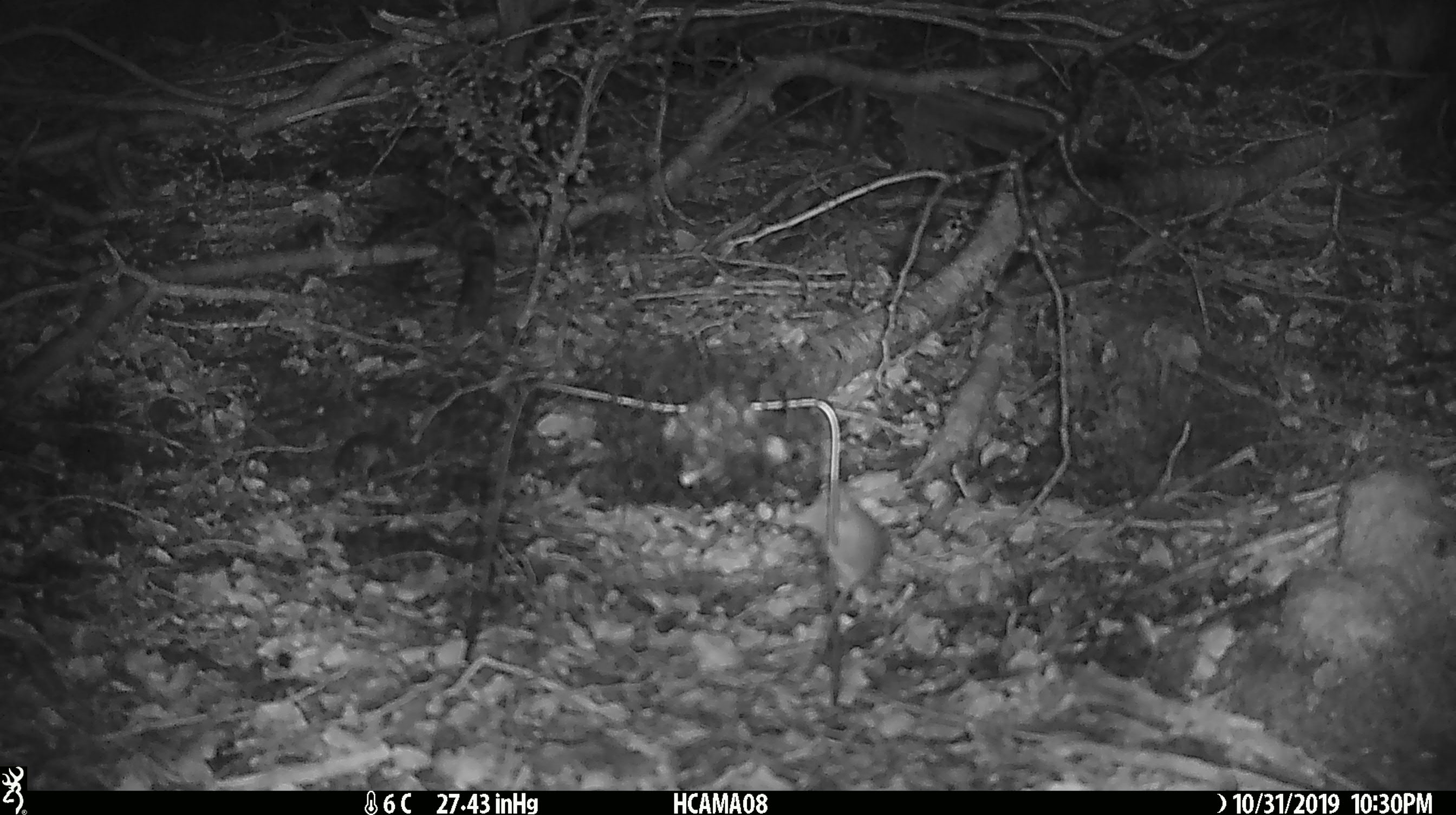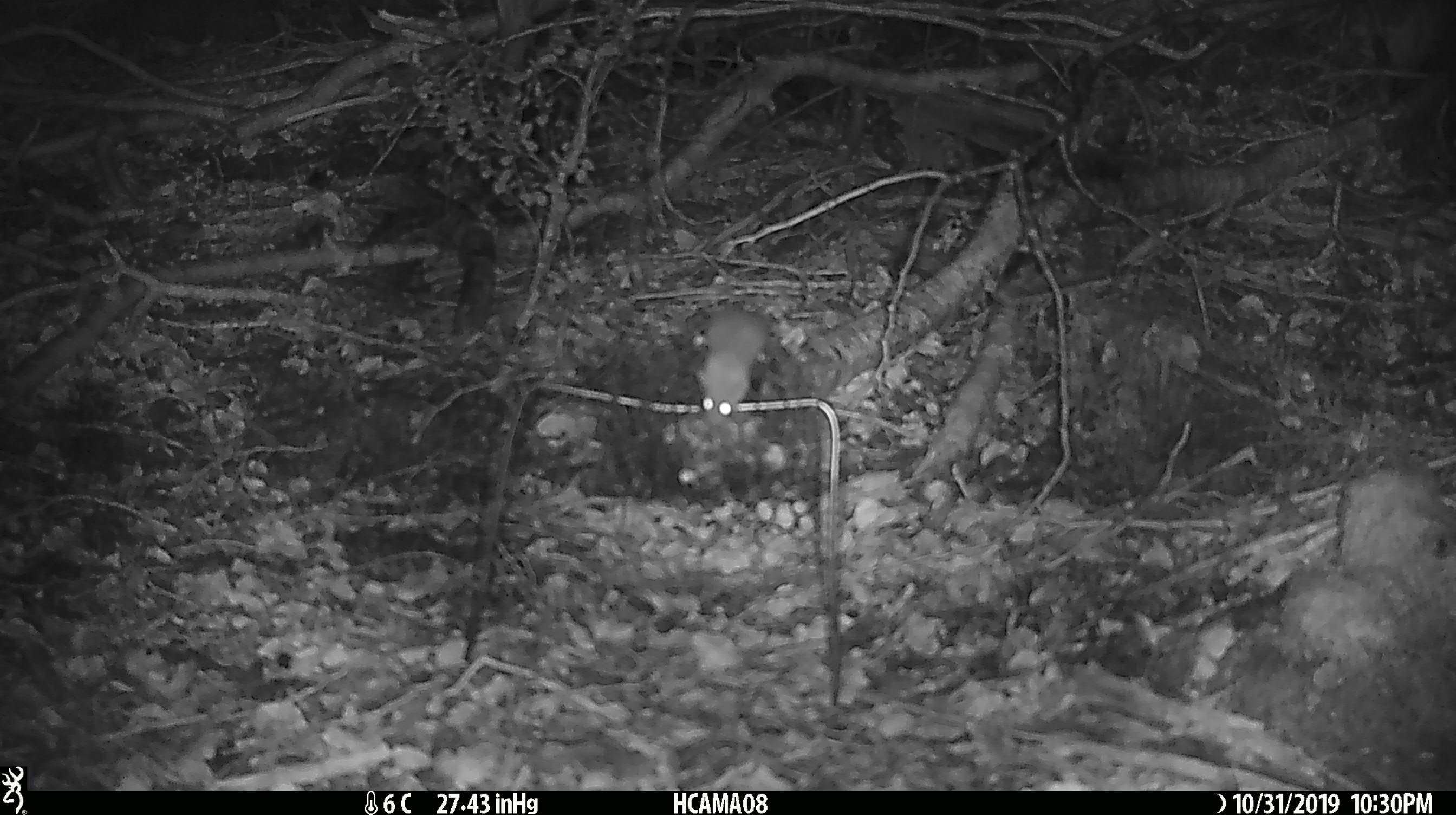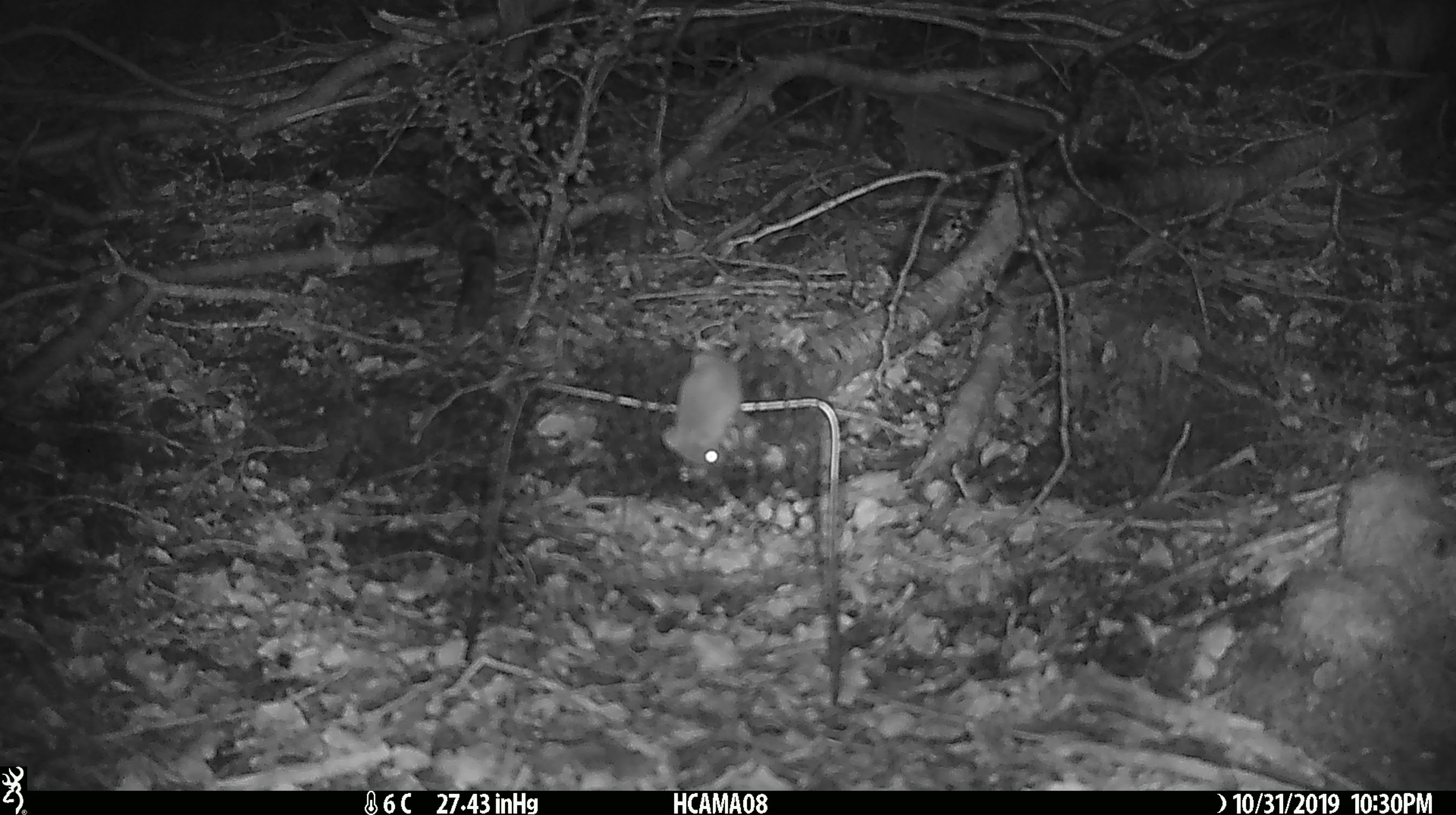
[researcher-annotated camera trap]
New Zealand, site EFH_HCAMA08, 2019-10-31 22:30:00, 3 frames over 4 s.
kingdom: Animalia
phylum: Chordata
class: Mammalia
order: Rodentia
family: Muridae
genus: Mus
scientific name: Mus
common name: mouse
Mouse (Mus).